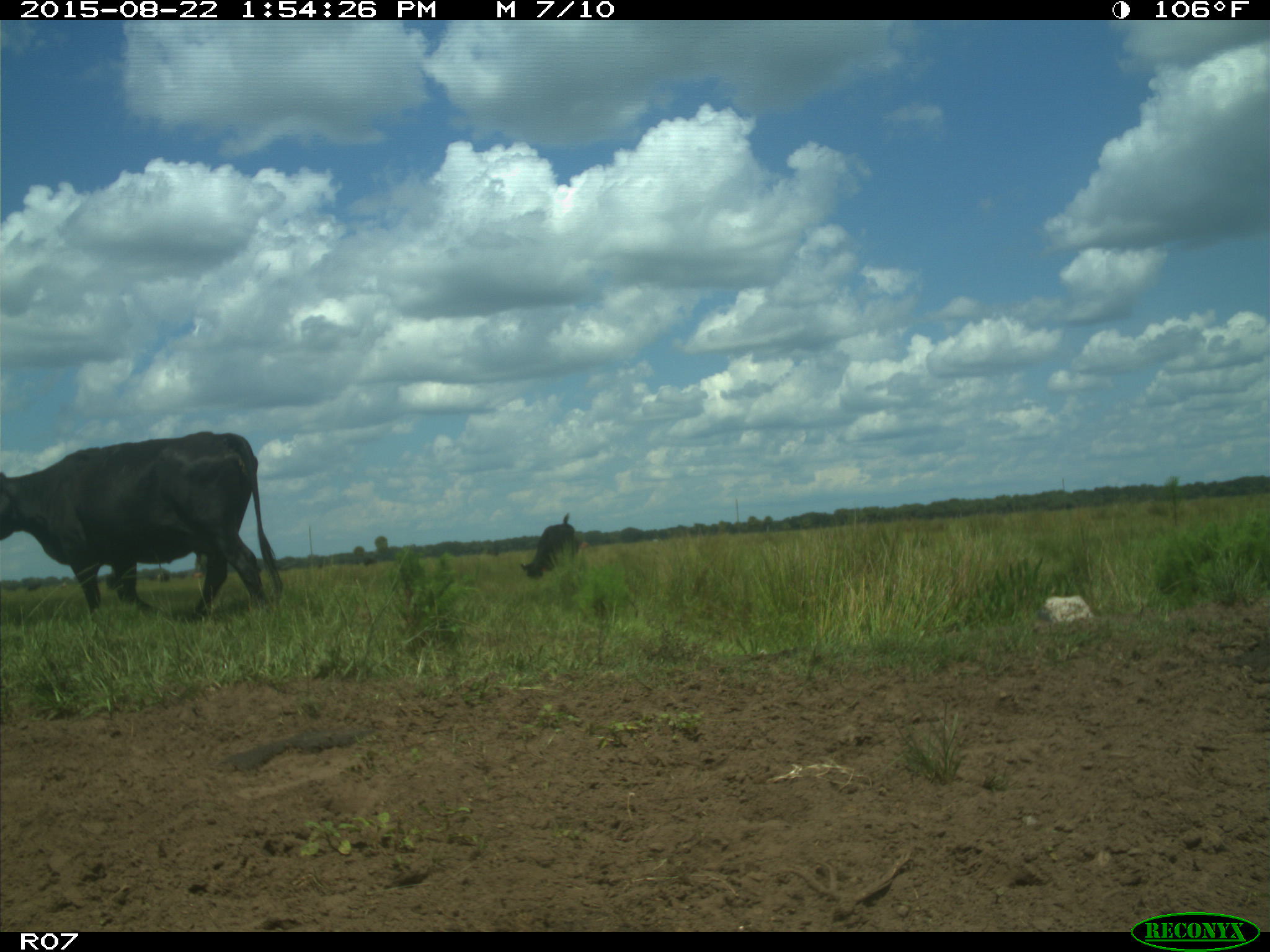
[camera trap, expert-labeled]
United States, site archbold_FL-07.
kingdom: Animalia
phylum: Chordata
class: Mammalia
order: Artiodactyla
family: Bovidae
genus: Bos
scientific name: Bos taurus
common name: domestic cow